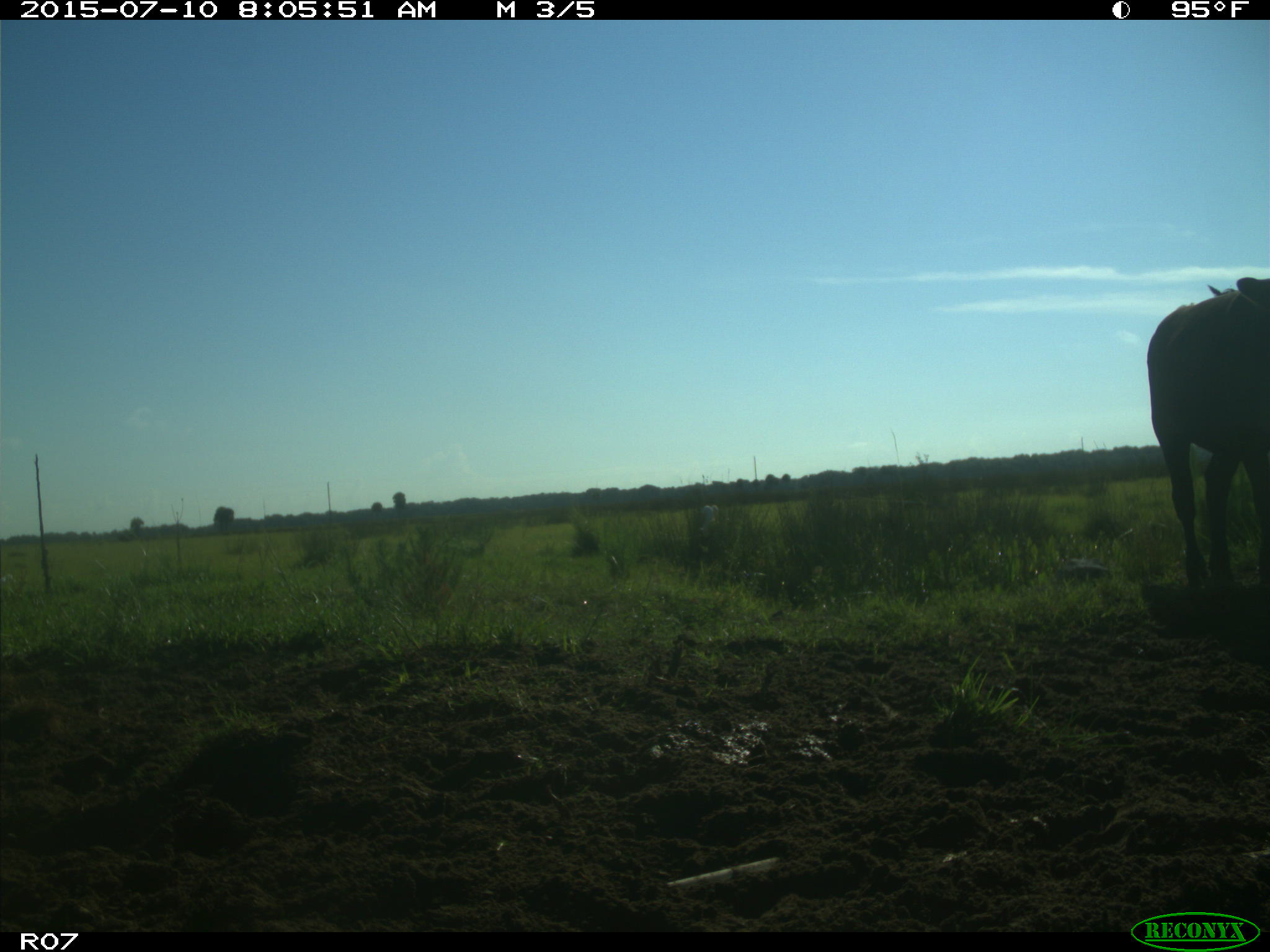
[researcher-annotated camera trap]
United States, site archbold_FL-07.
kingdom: Animalia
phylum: Chordata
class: Mammalia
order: Artiodactyla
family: Bovidae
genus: Bos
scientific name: Bos taurus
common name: domestic cow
Bos taurus (domestic cow).